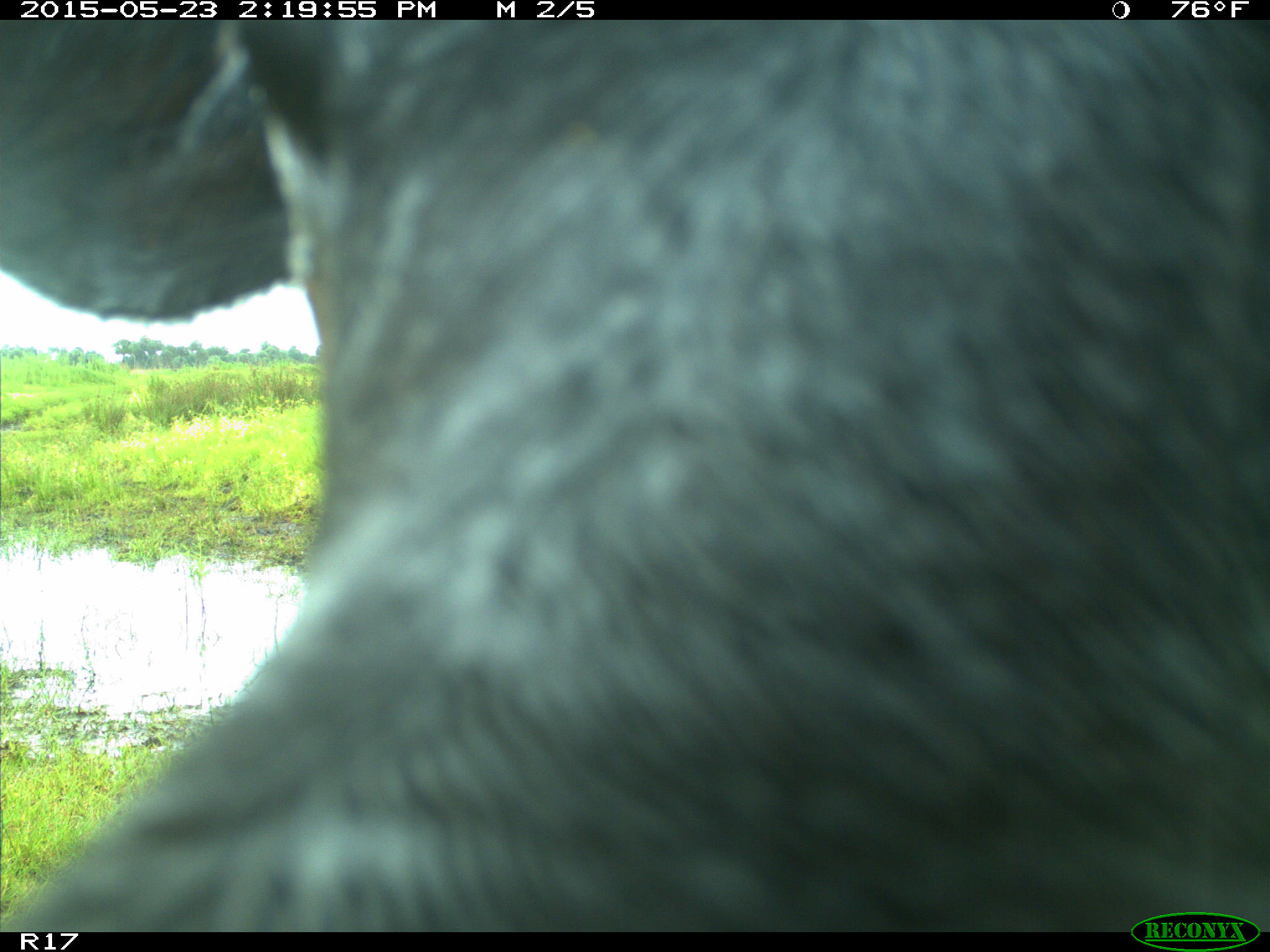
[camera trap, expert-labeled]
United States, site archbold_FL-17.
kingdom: Animalia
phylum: Chordata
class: Mammalia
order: Artiodactyla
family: Bovidae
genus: Bos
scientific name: Bos taurus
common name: domestic cow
Bos taurus (domestic cow).